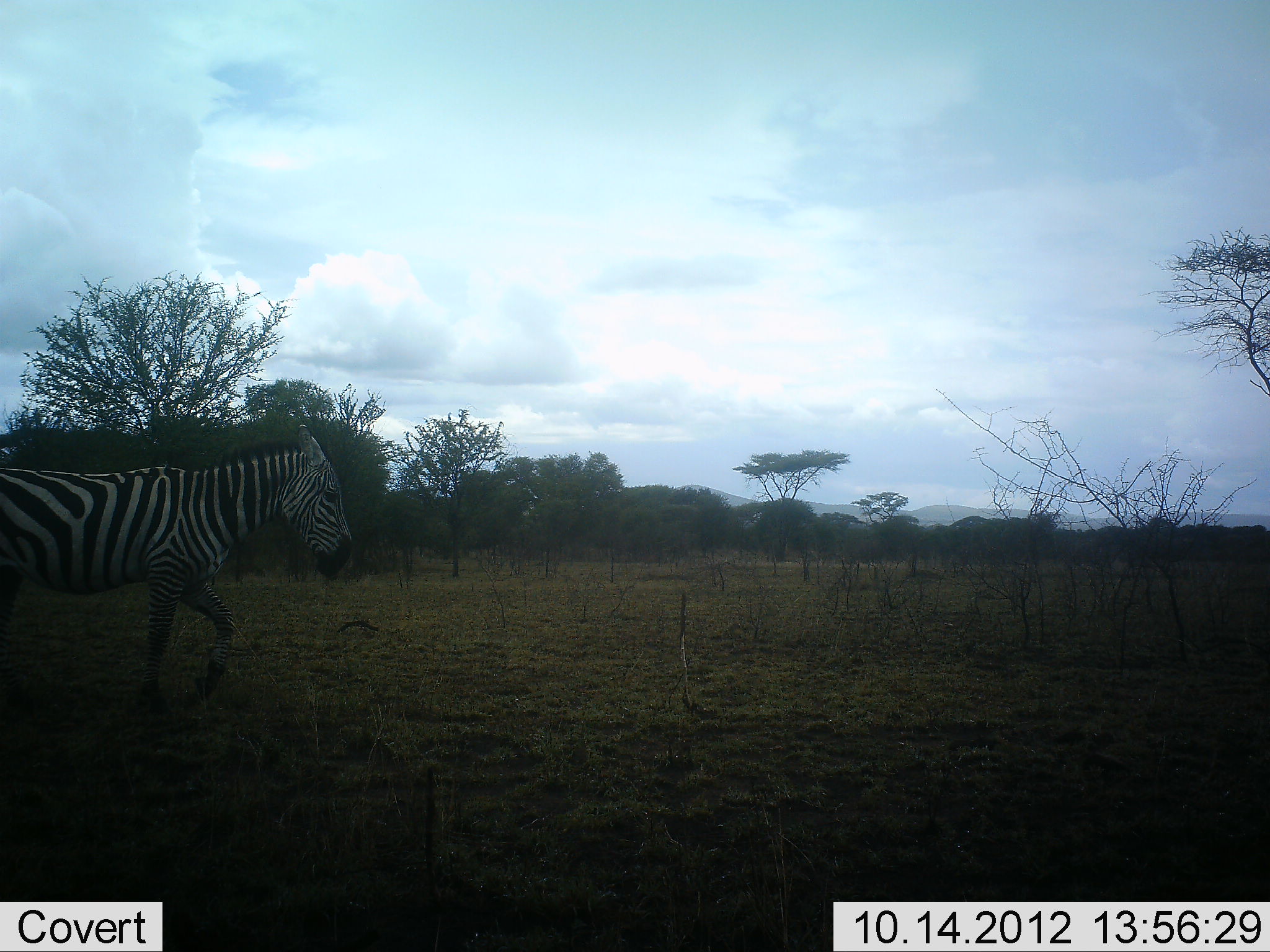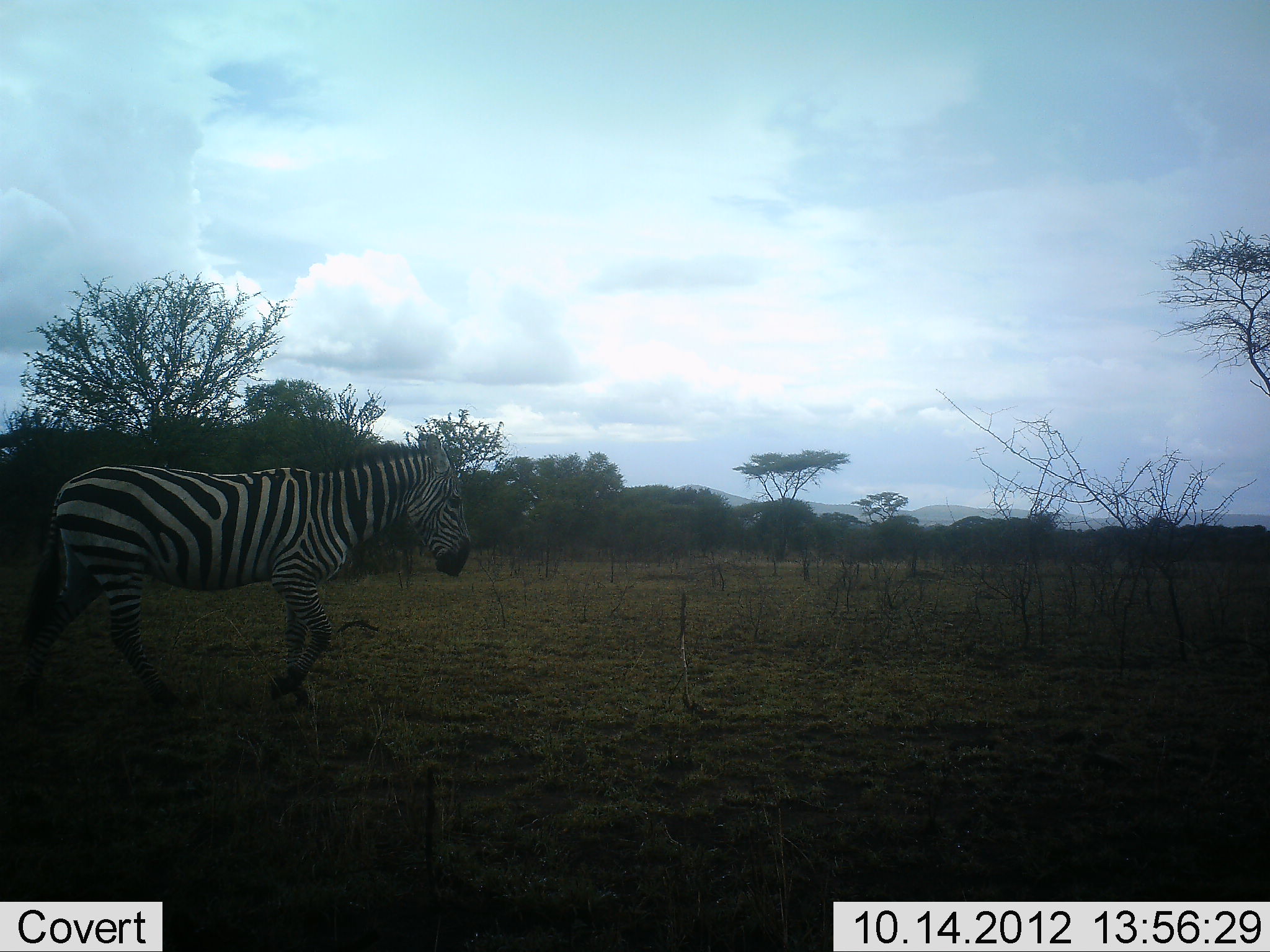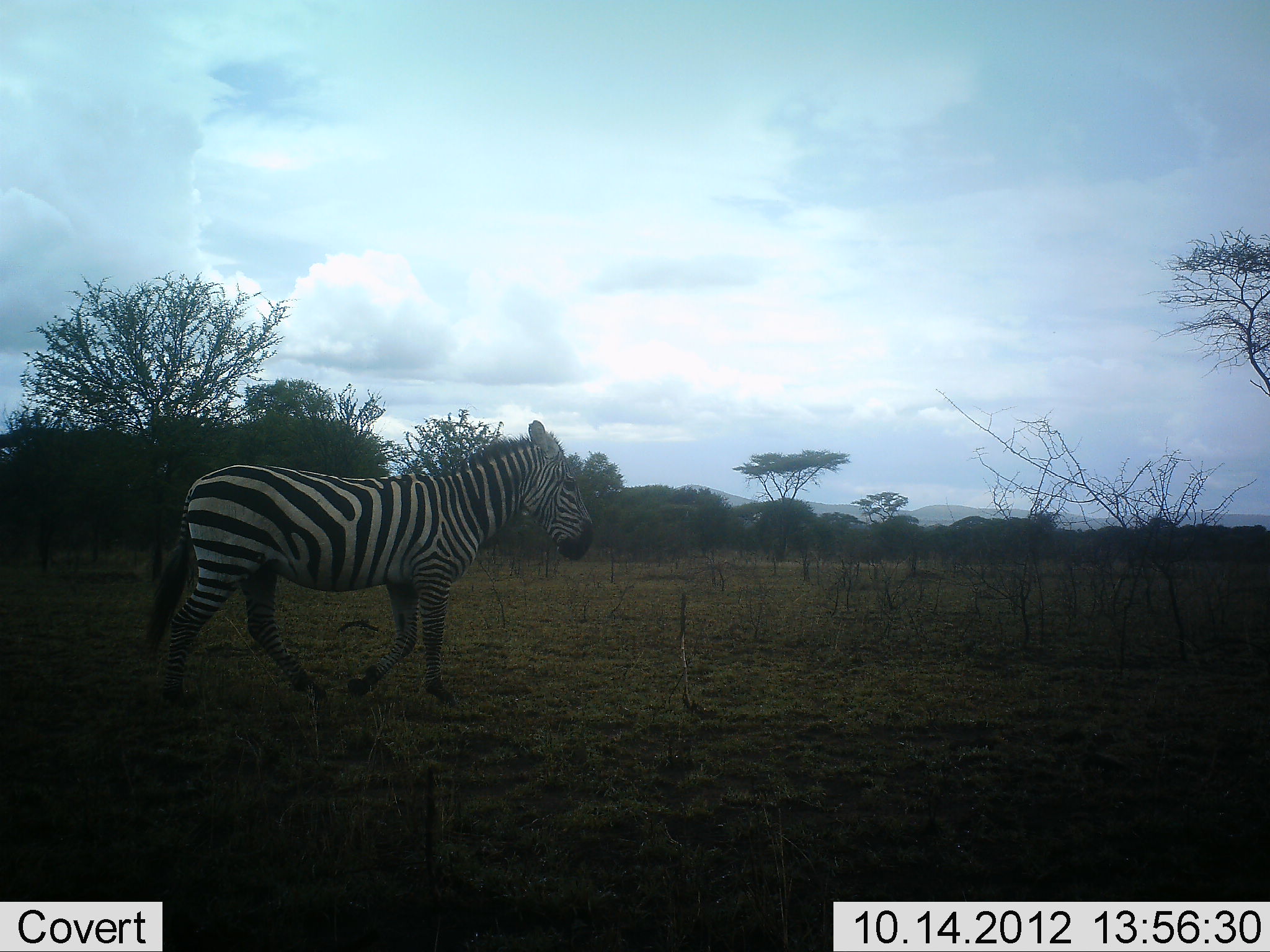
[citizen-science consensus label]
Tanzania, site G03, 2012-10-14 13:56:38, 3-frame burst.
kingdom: Animalia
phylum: Chordata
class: Mammalia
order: Perissodactyla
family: Equidae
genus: Equus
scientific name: Equus quagga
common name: plains zebra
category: zebra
Zebra (plains zebra) (Equus quagga), count 1. Behavior (volunteer vote fractions): standing 0%, resting 0%, moving 100%, interacting 0%. Young present (vote fraction): 0%. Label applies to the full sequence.